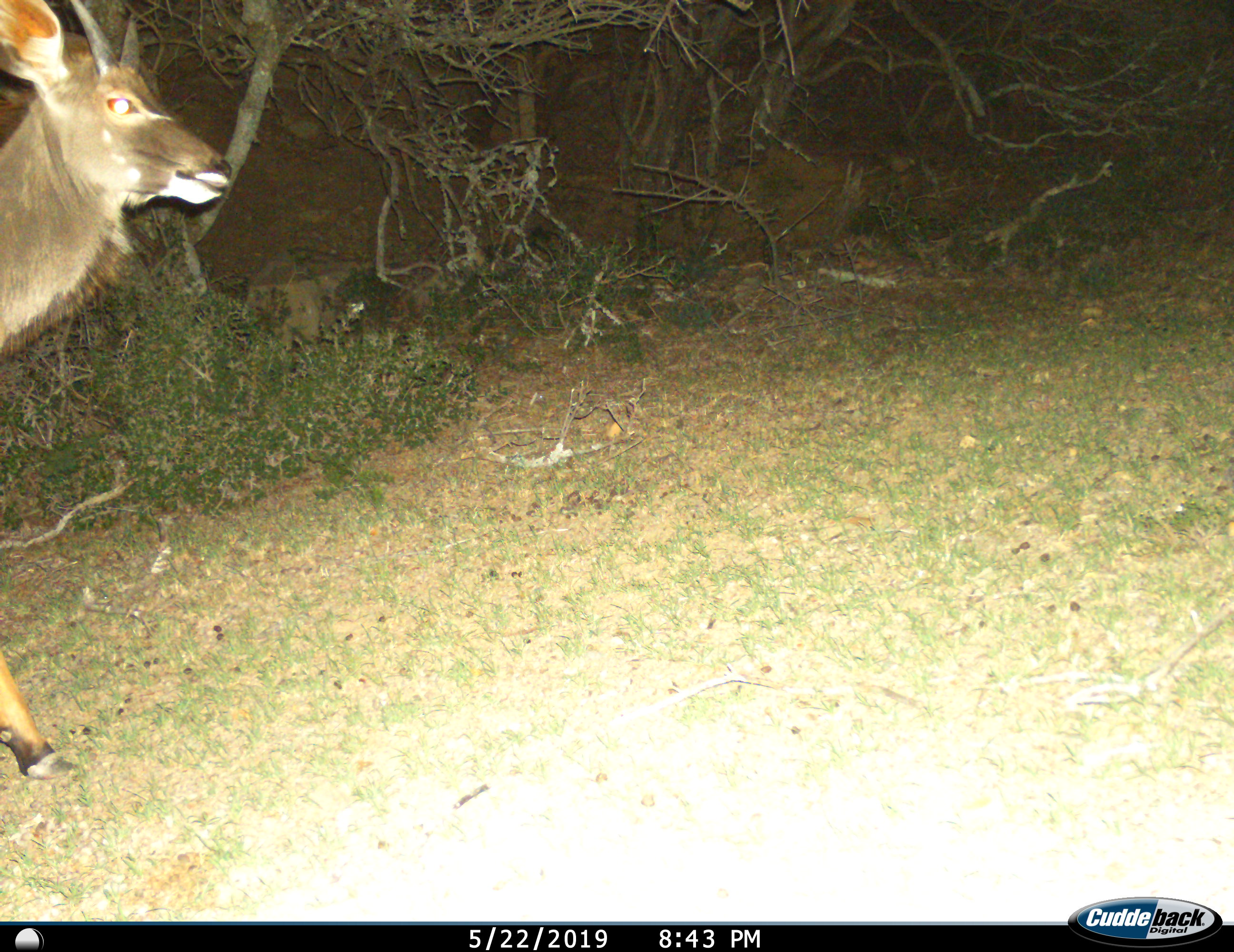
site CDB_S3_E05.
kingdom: Animalia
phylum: Chordata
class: Mammalia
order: Artiodactyla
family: Bovidae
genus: Tragelaphus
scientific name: Tragelaphus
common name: kudu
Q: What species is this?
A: Kudu (Tragelaphus).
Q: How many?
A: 1.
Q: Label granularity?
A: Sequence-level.